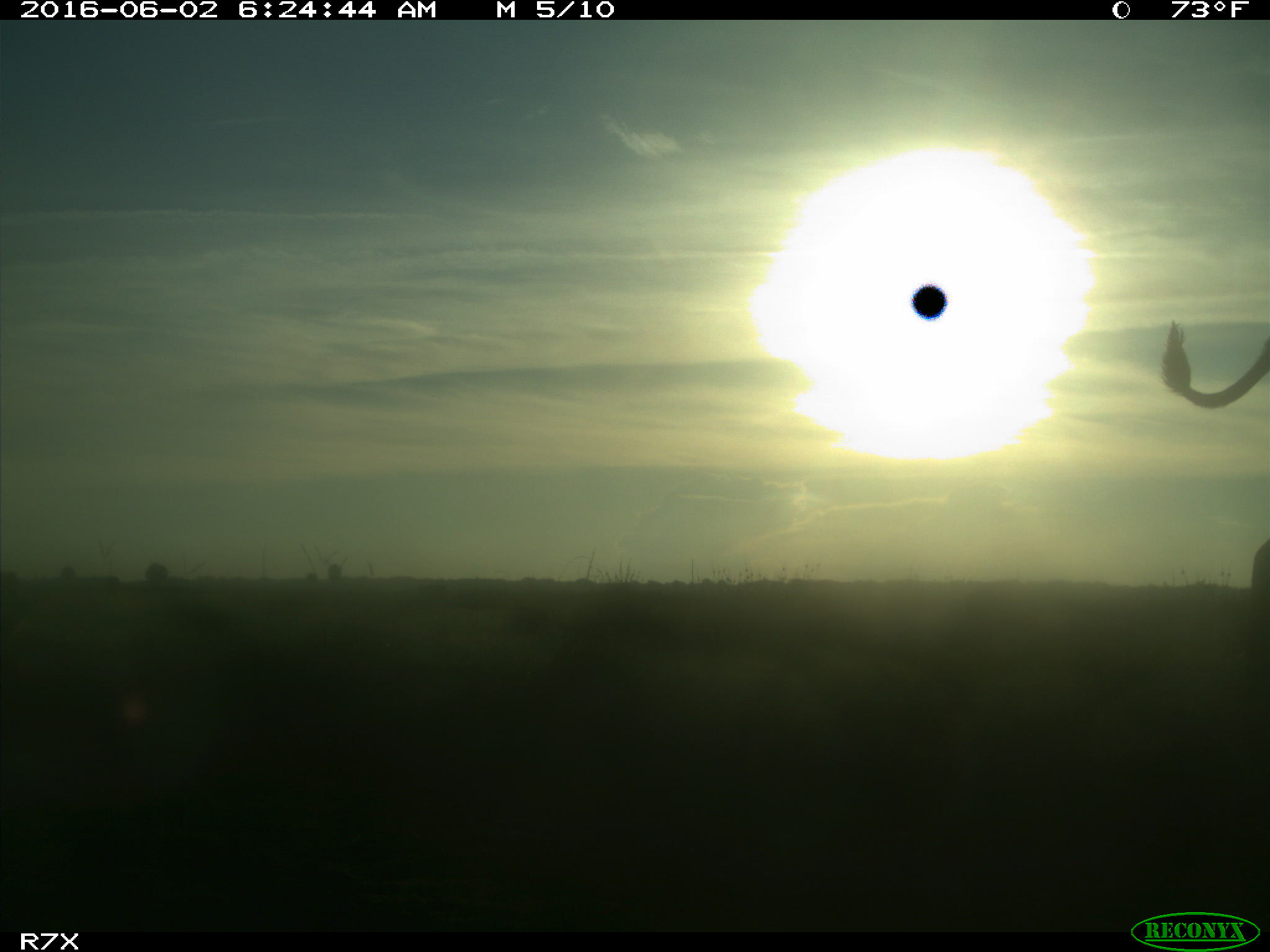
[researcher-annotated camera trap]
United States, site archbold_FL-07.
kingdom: Animalia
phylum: Chordata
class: Mammalia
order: Artiodactyla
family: Bovidae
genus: Bos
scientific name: Bos taurus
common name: domestic cow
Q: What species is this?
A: Bos taurus (domestic cow).